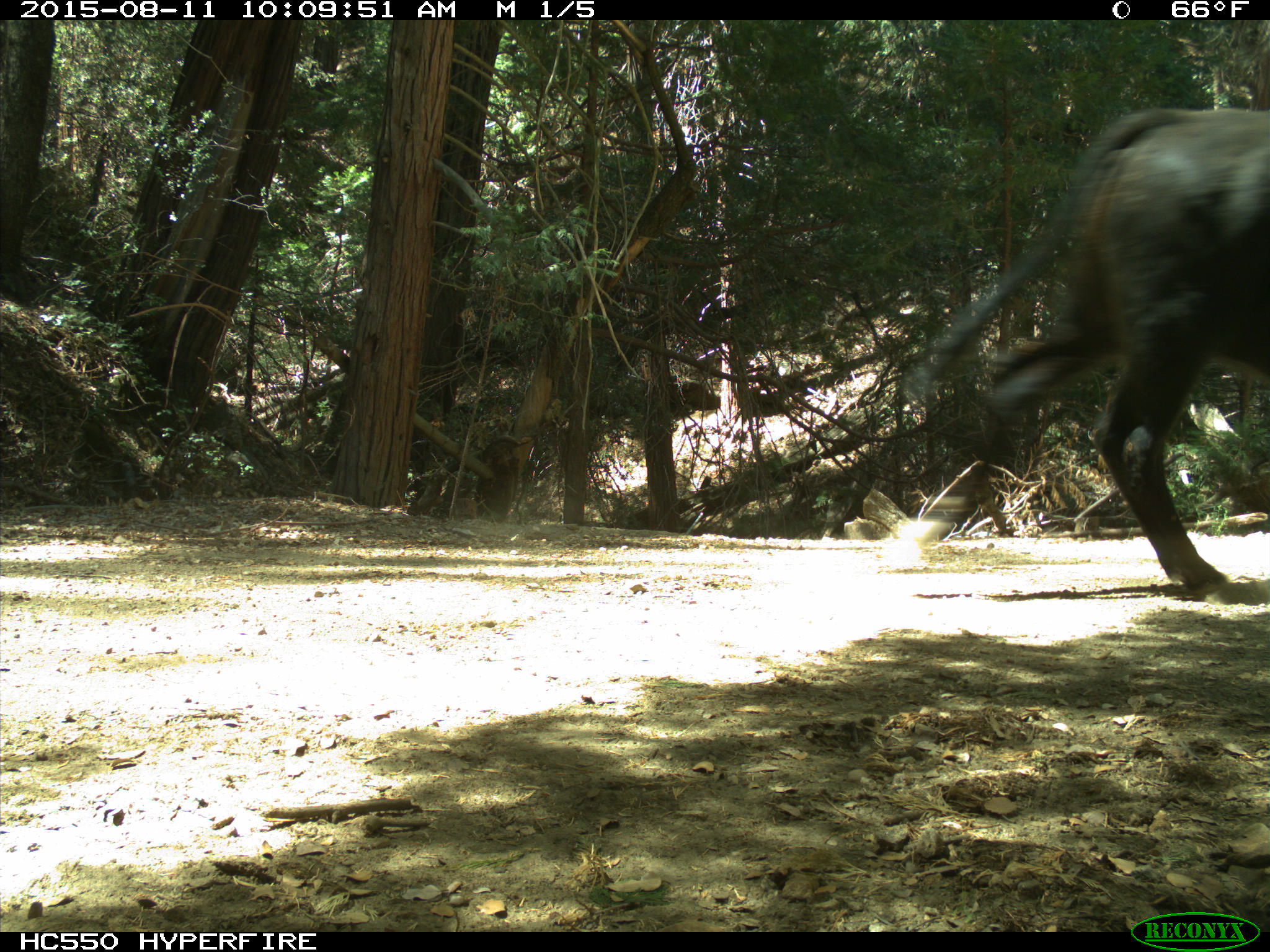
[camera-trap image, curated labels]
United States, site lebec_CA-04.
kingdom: Animalia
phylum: Chordata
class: Mammalia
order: Artiodactyla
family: Bovidae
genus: Bos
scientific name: Bos taurus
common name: domestic cow